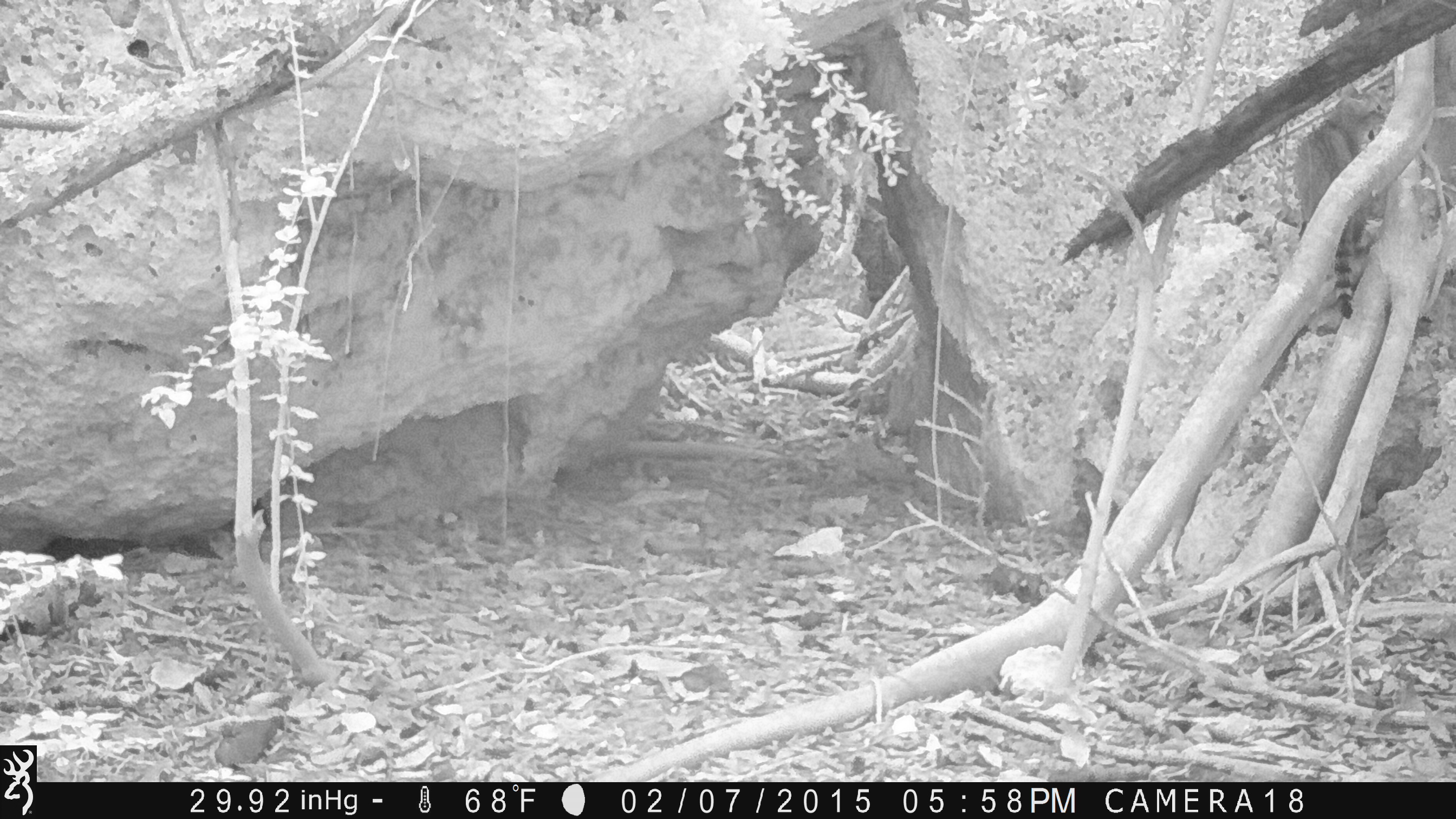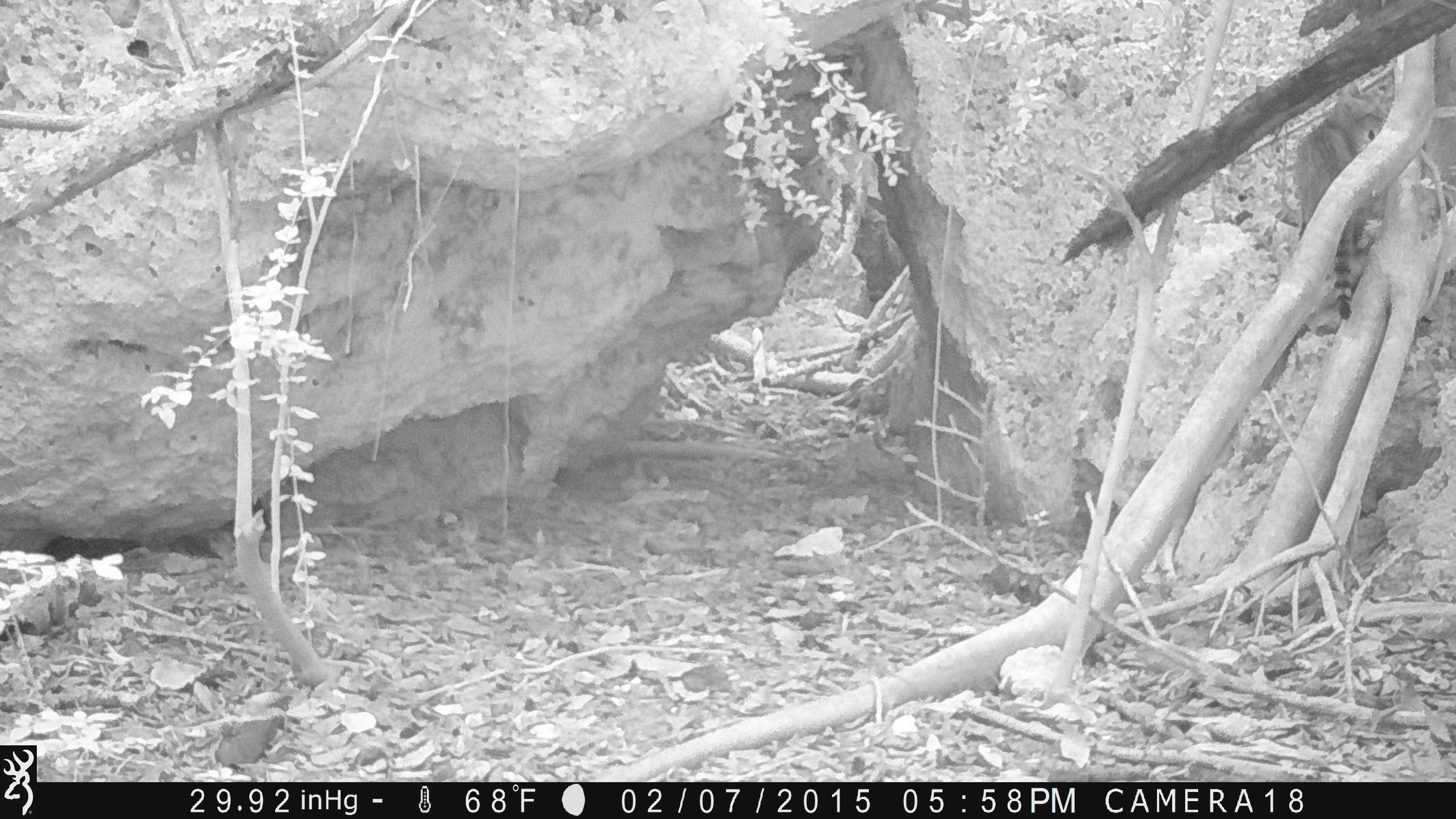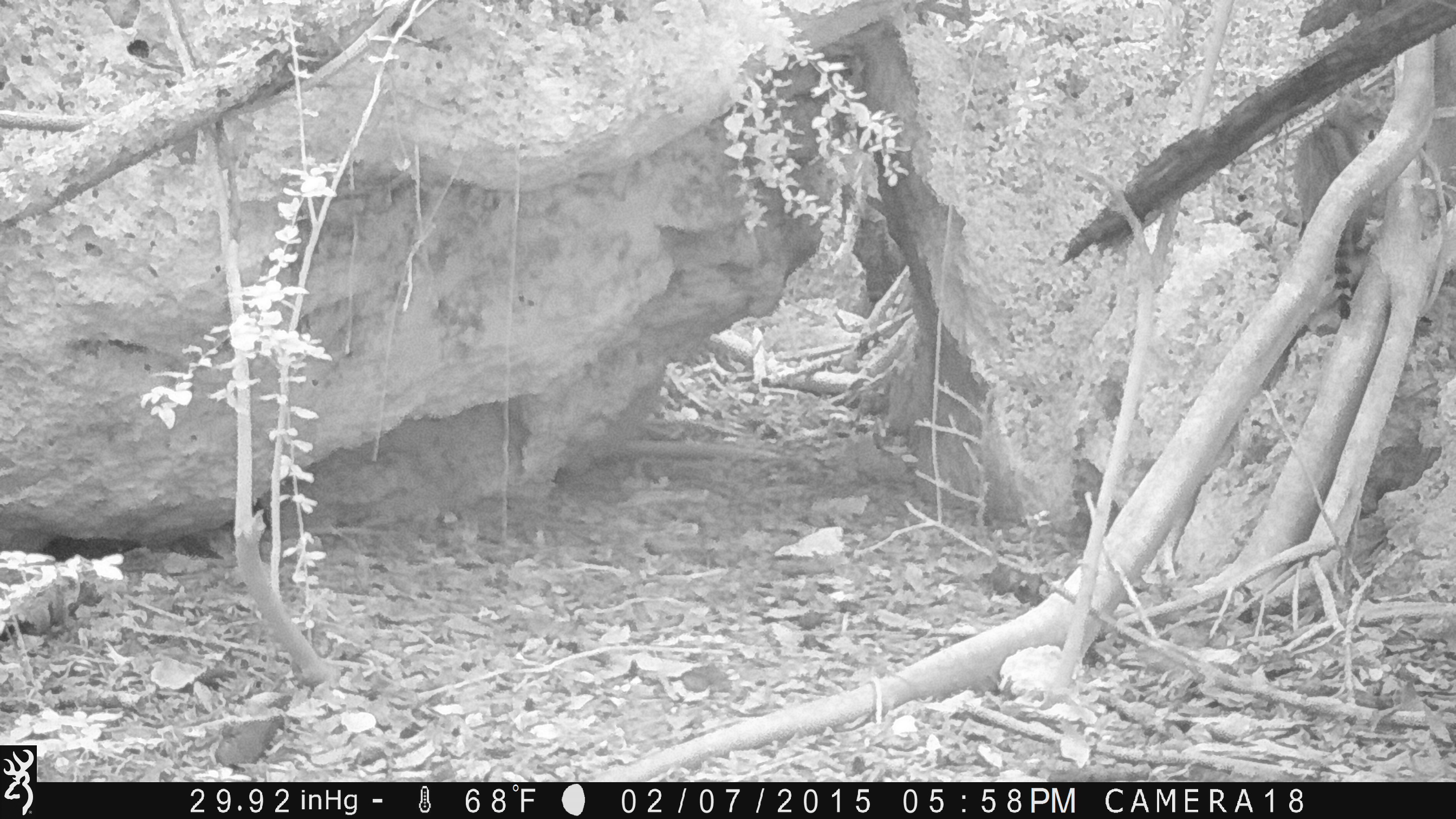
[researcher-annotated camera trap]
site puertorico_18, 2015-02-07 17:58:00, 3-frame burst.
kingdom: Animalia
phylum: Chordata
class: Mammalia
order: Carnivora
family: Felidae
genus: Felis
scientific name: Felis catus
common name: cat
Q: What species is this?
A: Cat (Felis catus).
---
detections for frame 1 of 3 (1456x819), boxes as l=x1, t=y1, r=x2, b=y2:
cat: l=1290, t=79, r=1392, b=321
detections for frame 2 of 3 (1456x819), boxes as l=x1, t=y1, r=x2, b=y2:
cat: l=1282, t=88, r=1391, b=324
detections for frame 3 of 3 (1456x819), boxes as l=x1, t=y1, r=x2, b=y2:
cat: l=1292, t=77, r=1398, b=330